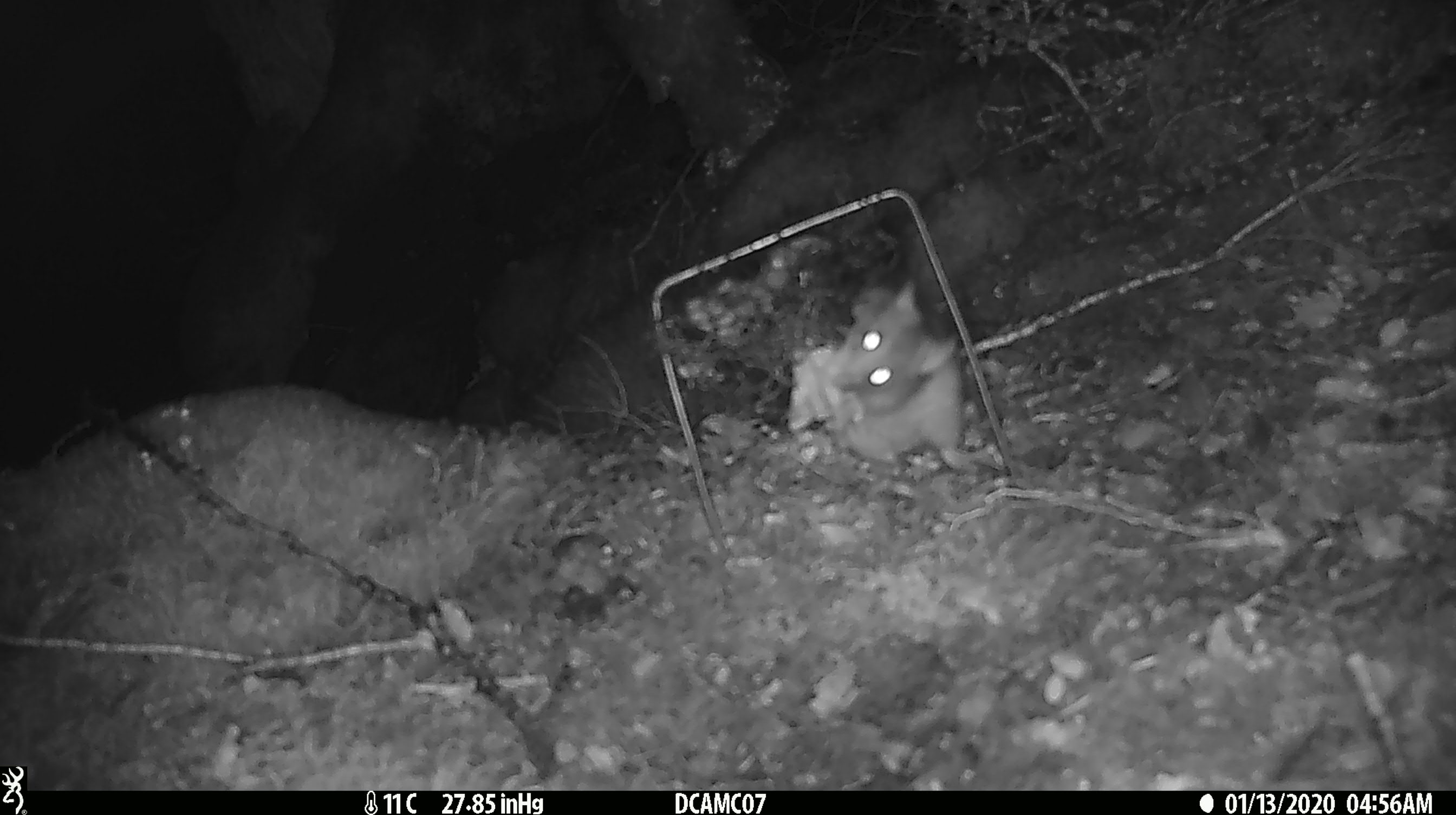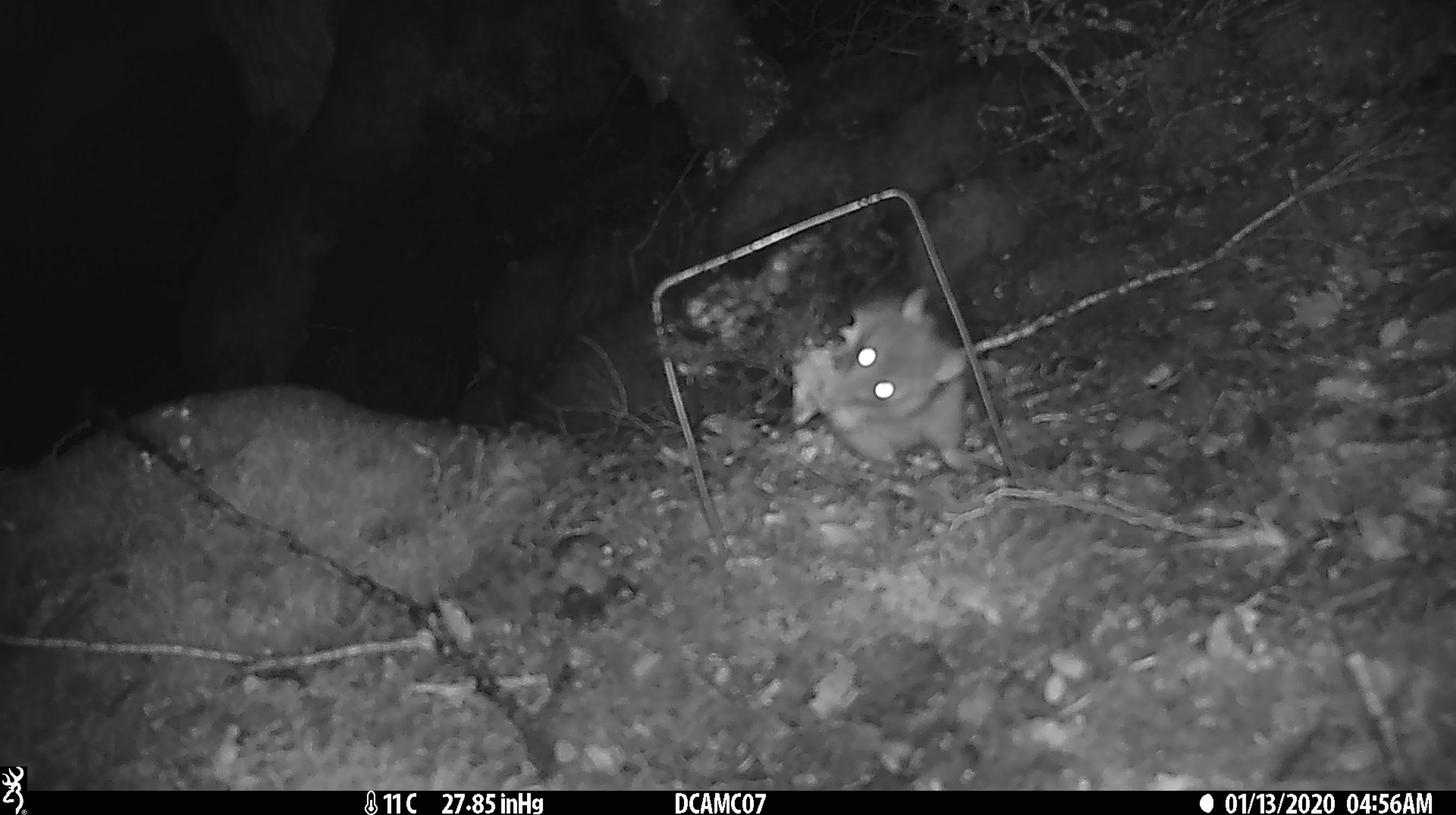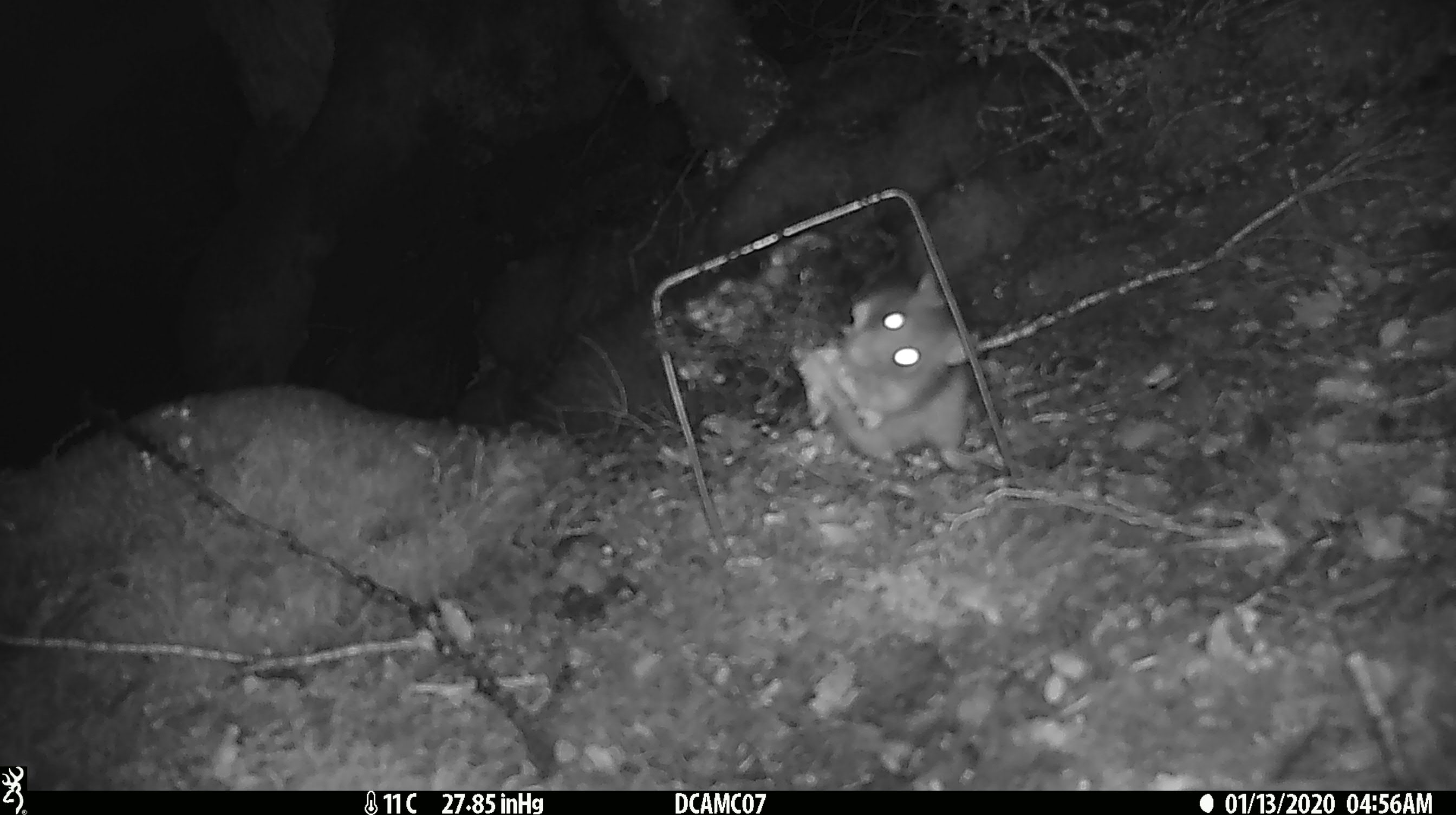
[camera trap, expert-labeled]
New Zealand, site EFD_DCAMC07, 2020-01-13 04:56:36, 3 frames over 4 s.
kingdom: Animalia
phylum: Chordata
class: Mammalia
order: Rodentia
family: Muridae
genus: Rattus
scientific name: Rattus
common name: rat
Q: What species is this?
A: Rat (Rattus).